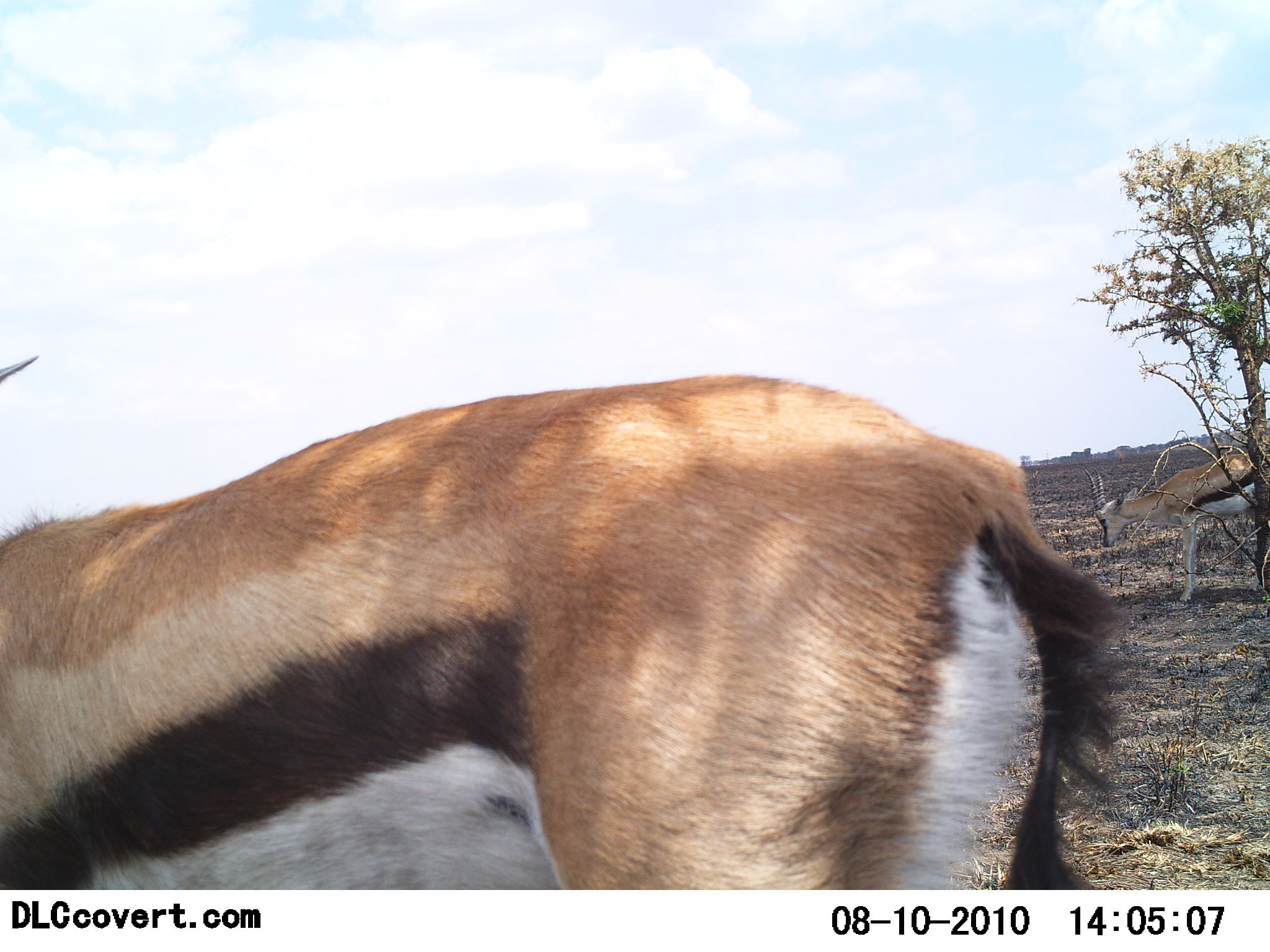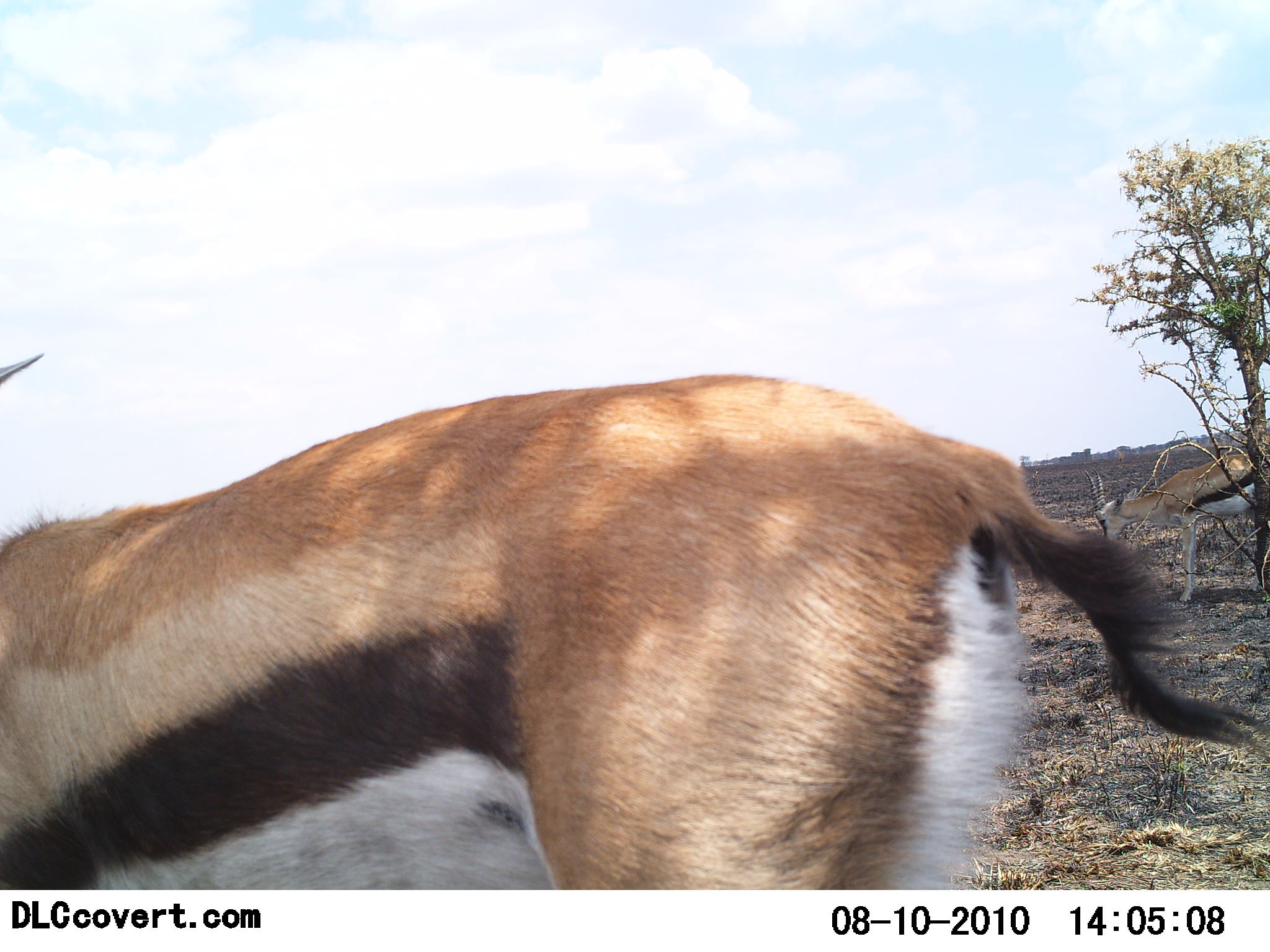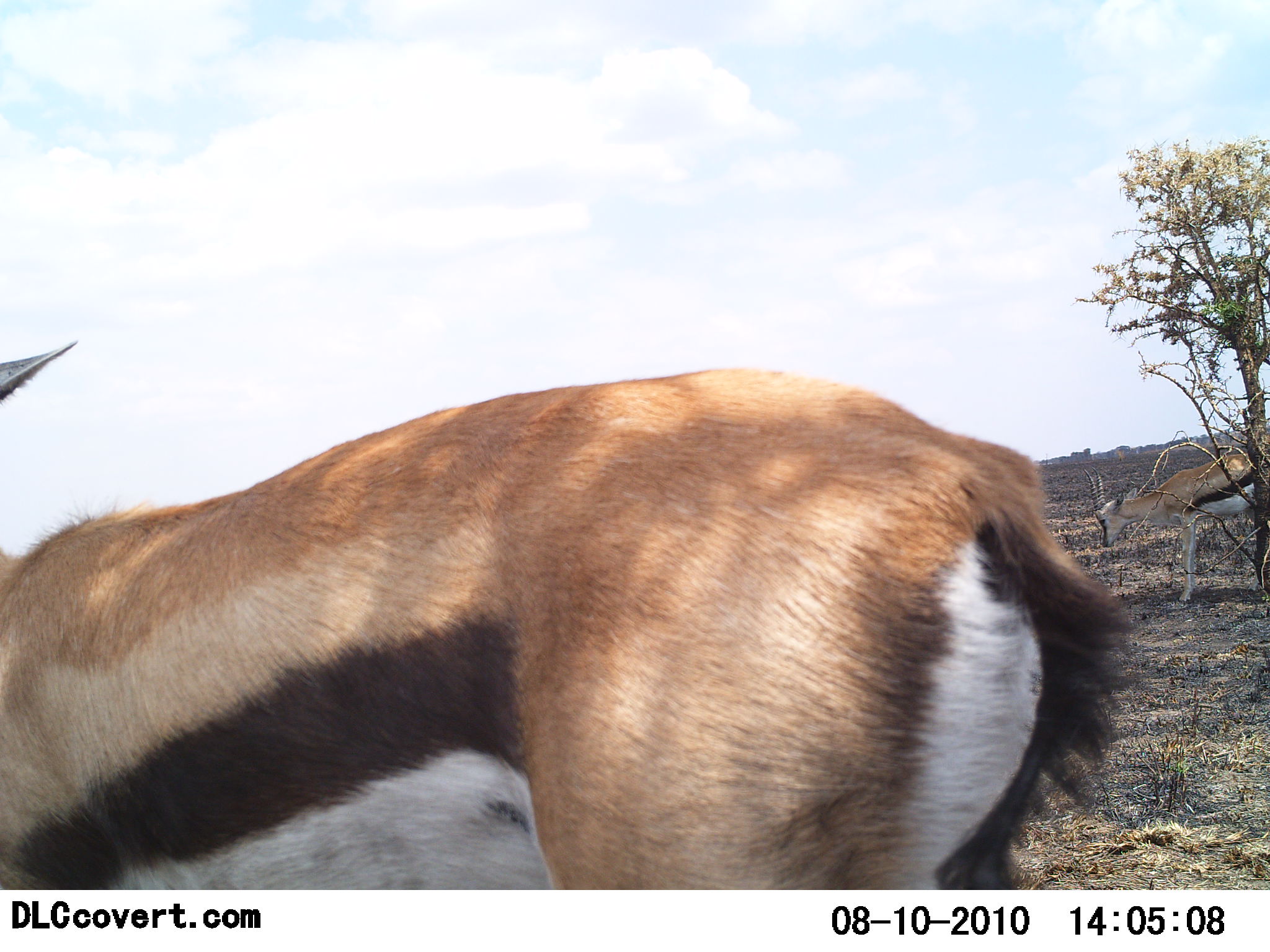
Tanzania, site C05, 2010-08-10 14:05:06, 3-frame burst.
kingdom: Animalia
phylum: Chordata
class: Mammalia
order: Artiodactyla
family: Bovidae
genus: Eudorcas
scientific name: Eudorcas thomsonii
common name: thomson's gazelle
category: gazellethomsons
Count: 2.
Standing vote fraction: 87%.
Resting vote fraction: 0%.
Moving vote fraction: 20%.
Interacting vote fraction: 0%.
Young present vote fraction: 0%.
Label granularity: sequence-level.